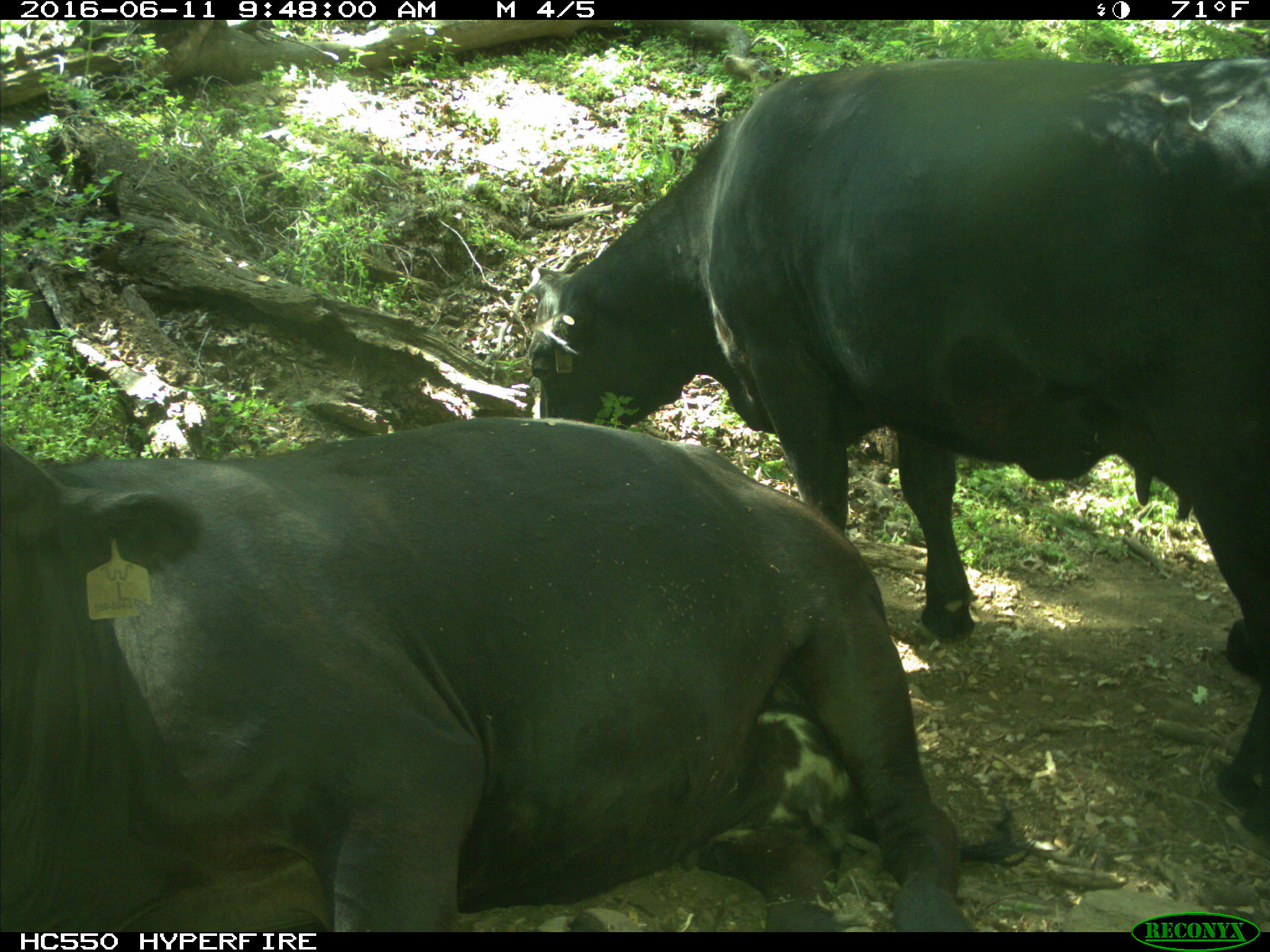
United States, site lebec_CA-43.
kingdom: Animalia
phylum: Chordata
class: Mammalia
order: Artiodactyla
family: Bovidae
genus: Bos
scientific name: Bos taurus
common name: domestic cow